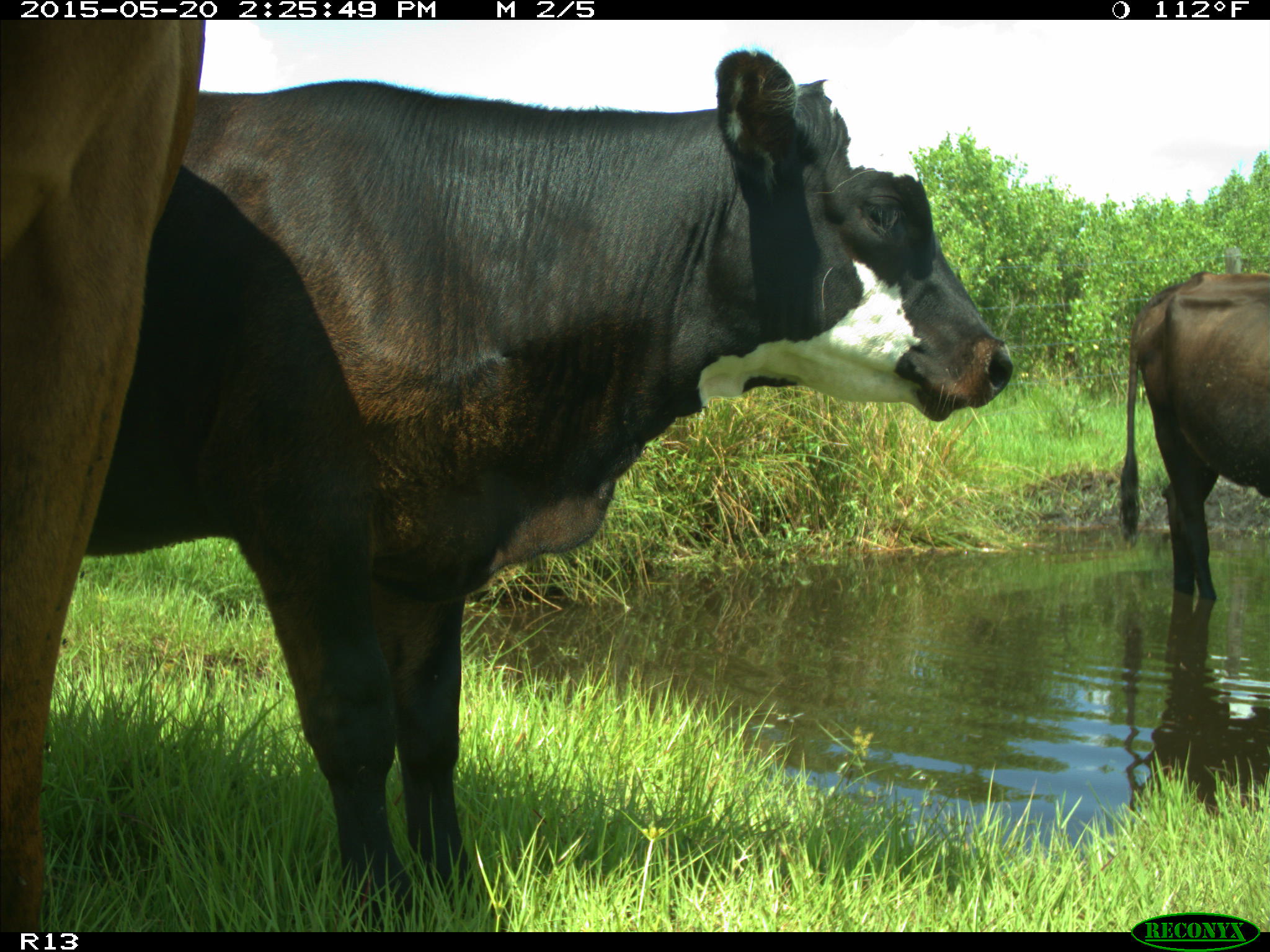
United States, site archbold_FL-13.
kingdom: Animalia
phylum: Chordata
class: Mammalia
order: Artiodactyla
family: Bovidae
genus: Bos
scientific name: Bos taurus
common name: domestic cow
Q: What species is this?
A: Bos taurus (domestic cow).